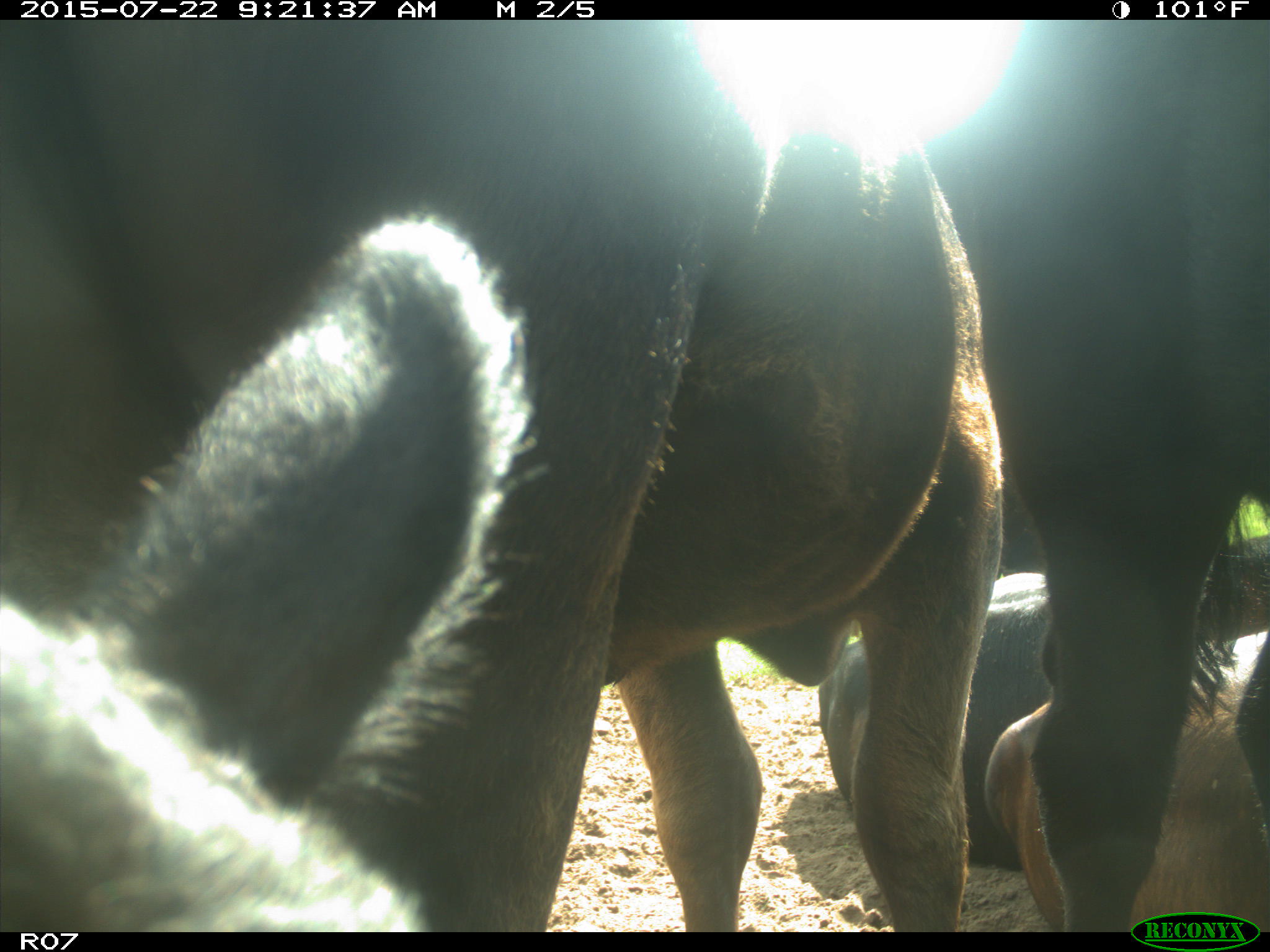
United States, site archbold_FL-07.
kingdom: Animalia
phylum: Chordata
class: Mammalia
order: Artiodactyla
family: Bovidae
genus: Bos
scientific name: Bos taurus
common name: domestic cow